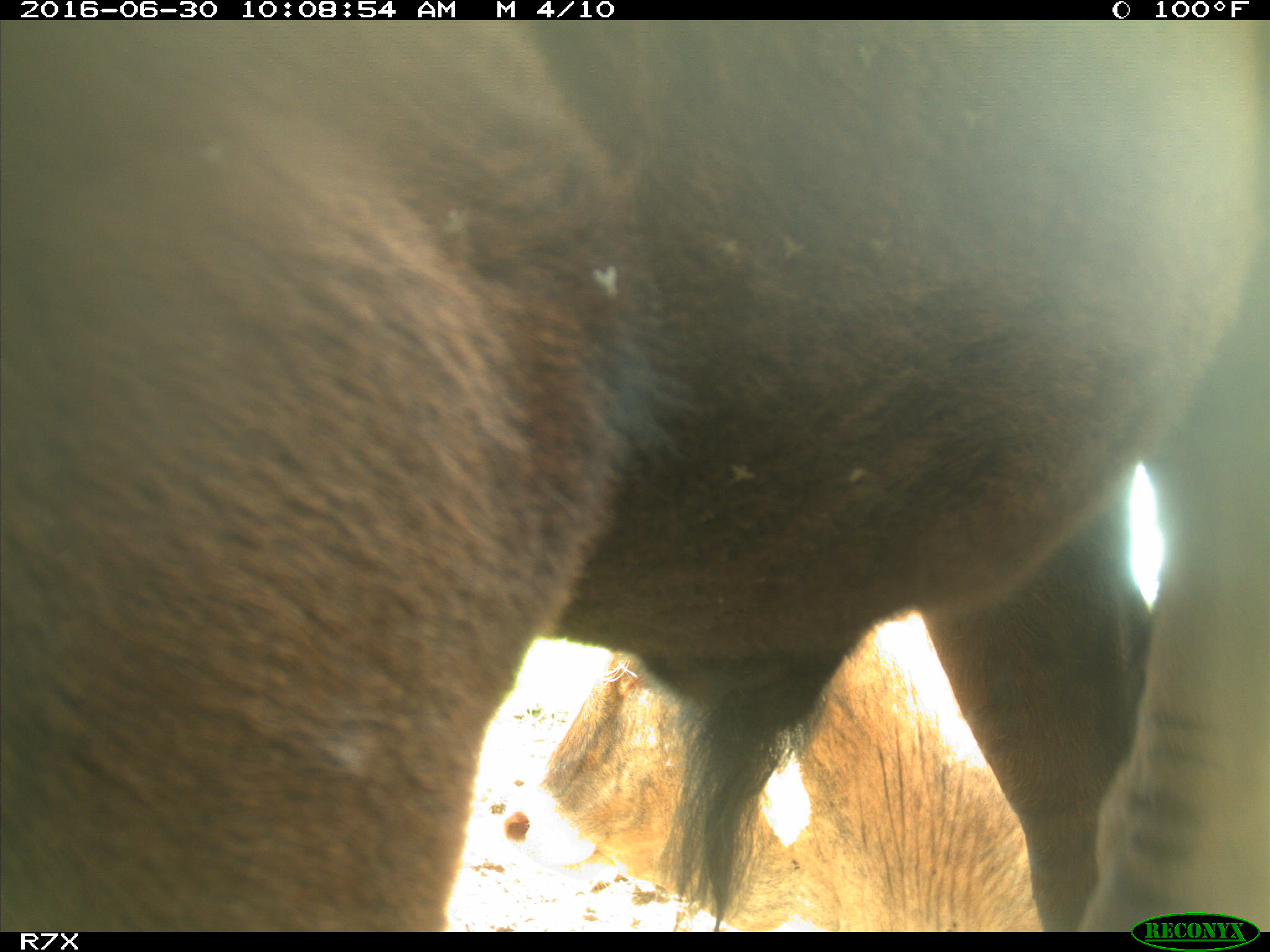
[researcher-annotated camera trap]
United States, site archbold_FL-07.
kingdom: Animalia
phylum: Chordata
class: Mammalia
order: Artiodactyla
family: Bovidae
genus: Bos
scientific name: Bos taurus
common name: domestic cow